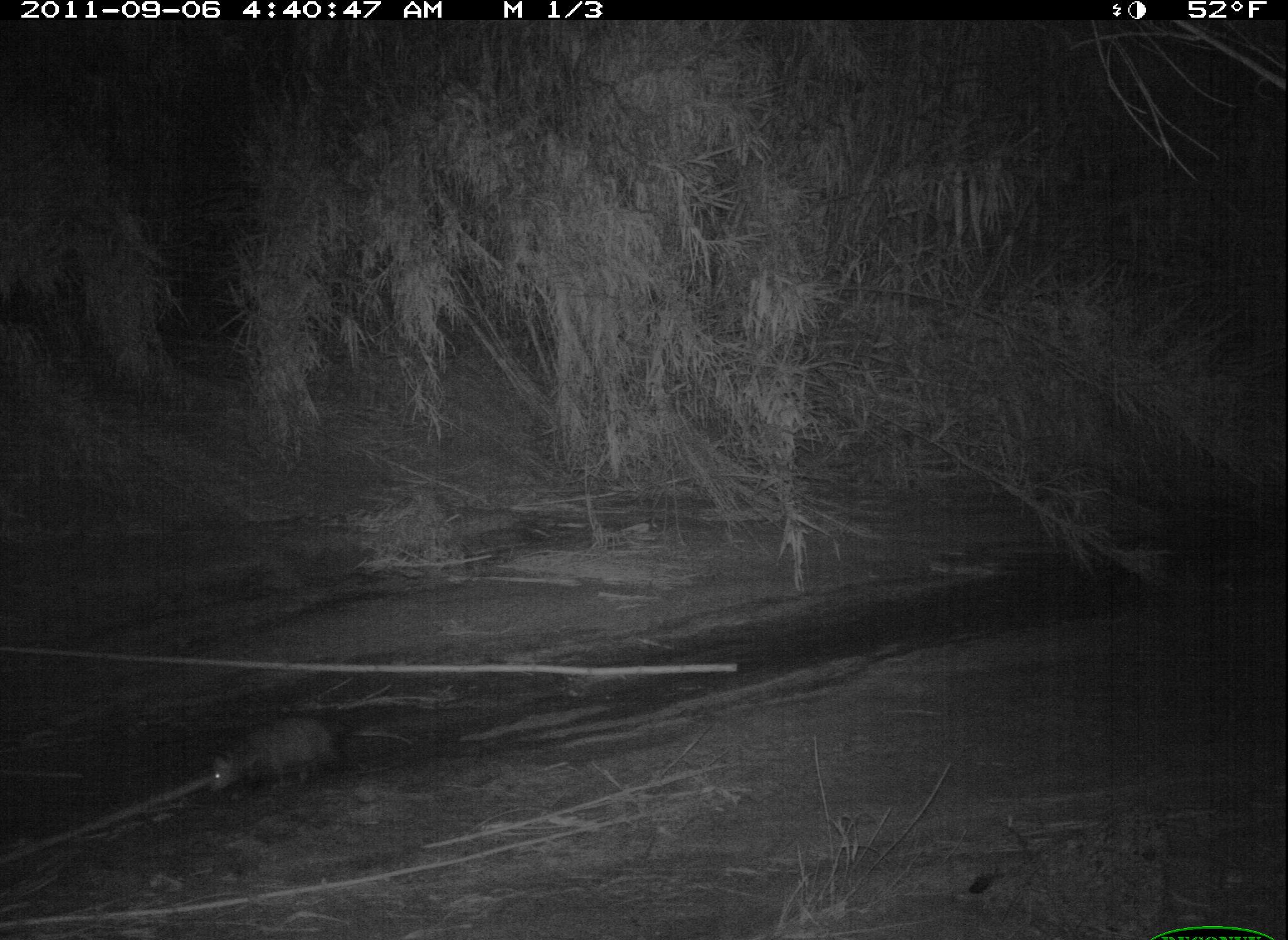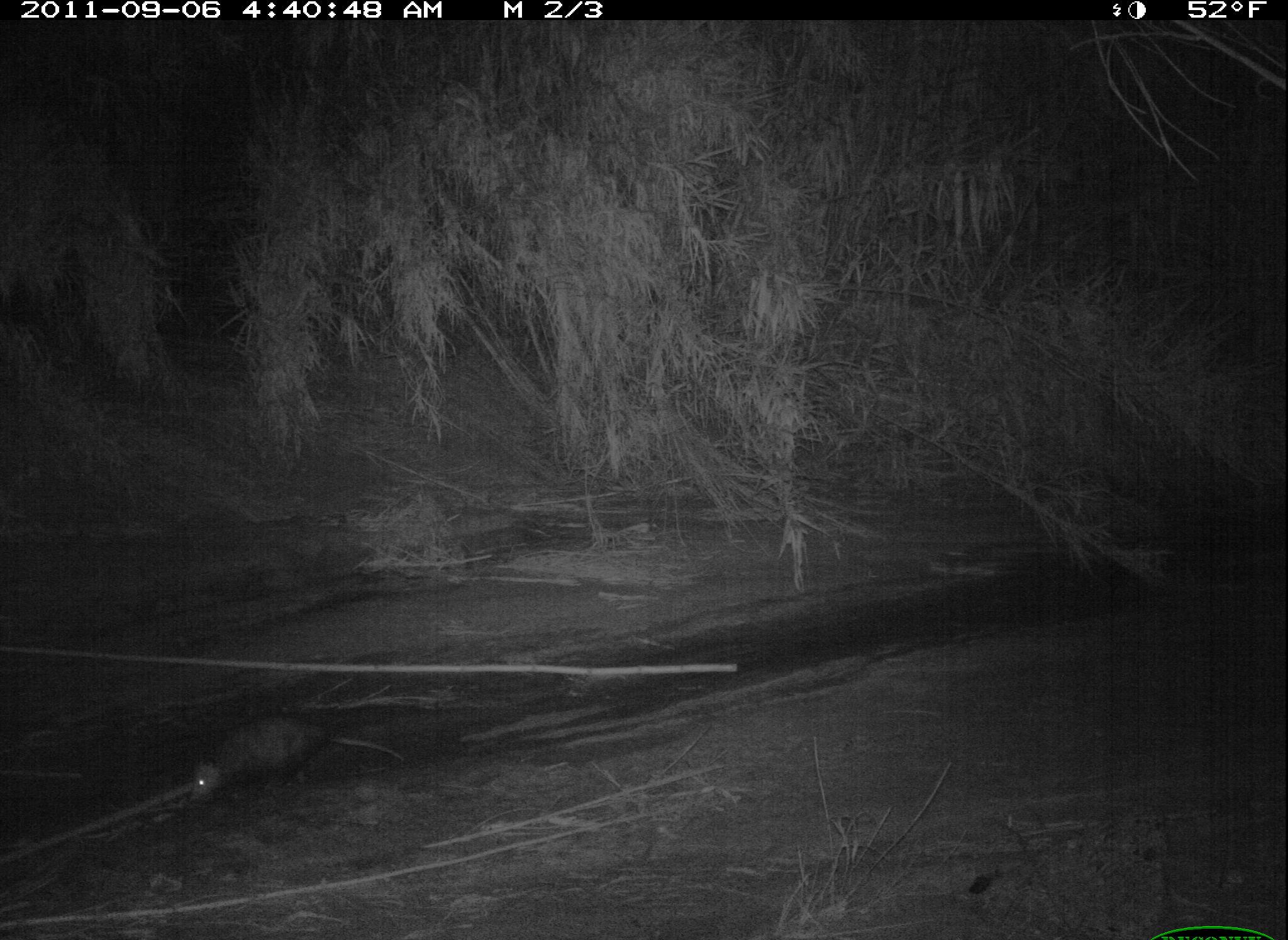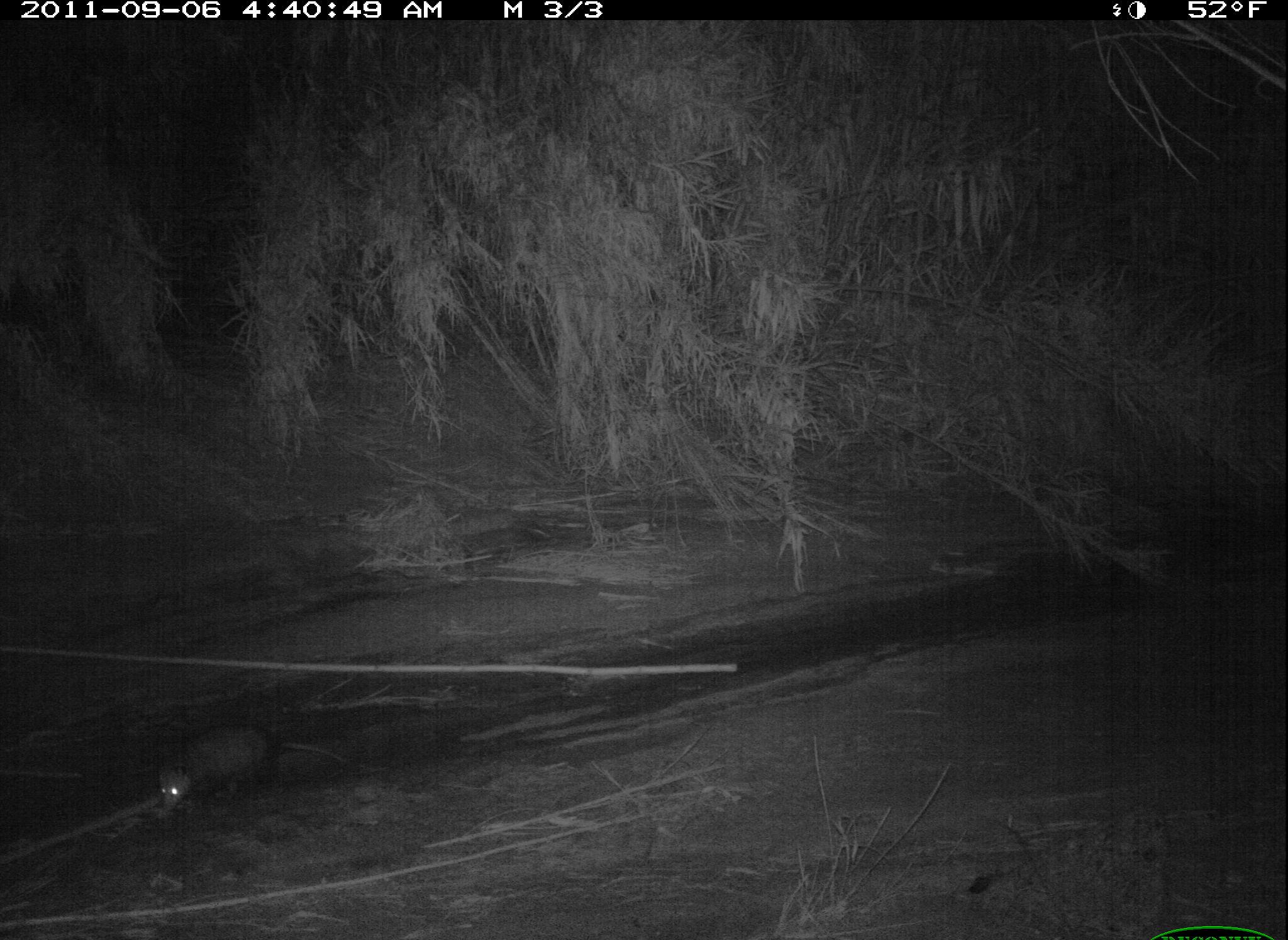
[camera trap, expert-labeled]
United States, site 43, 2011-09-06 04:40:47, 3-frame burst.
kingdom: Animalia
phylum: Chordata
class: Mammalia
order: Didelphimorphia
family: Didelphidae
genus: Didelphis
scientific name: Didelphis virginiana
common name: virginia opossum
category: opossum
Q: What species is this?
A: Opossum (virginia opossum) (Didelphis virginiana).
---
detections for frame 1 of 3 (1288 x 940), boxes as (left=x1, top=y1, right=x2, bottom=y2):
opossum: (left=187, top=699, right=399, bottom=813)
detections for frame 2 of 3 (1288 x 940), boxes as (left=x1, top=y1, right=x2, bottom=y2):
opossum: (left=166, top=701, right=415, bottom=821)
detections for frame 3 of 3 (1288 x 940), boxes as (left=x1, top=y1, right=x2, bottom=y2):
opossum: (left=156, top=718, right=354, bottom=831)